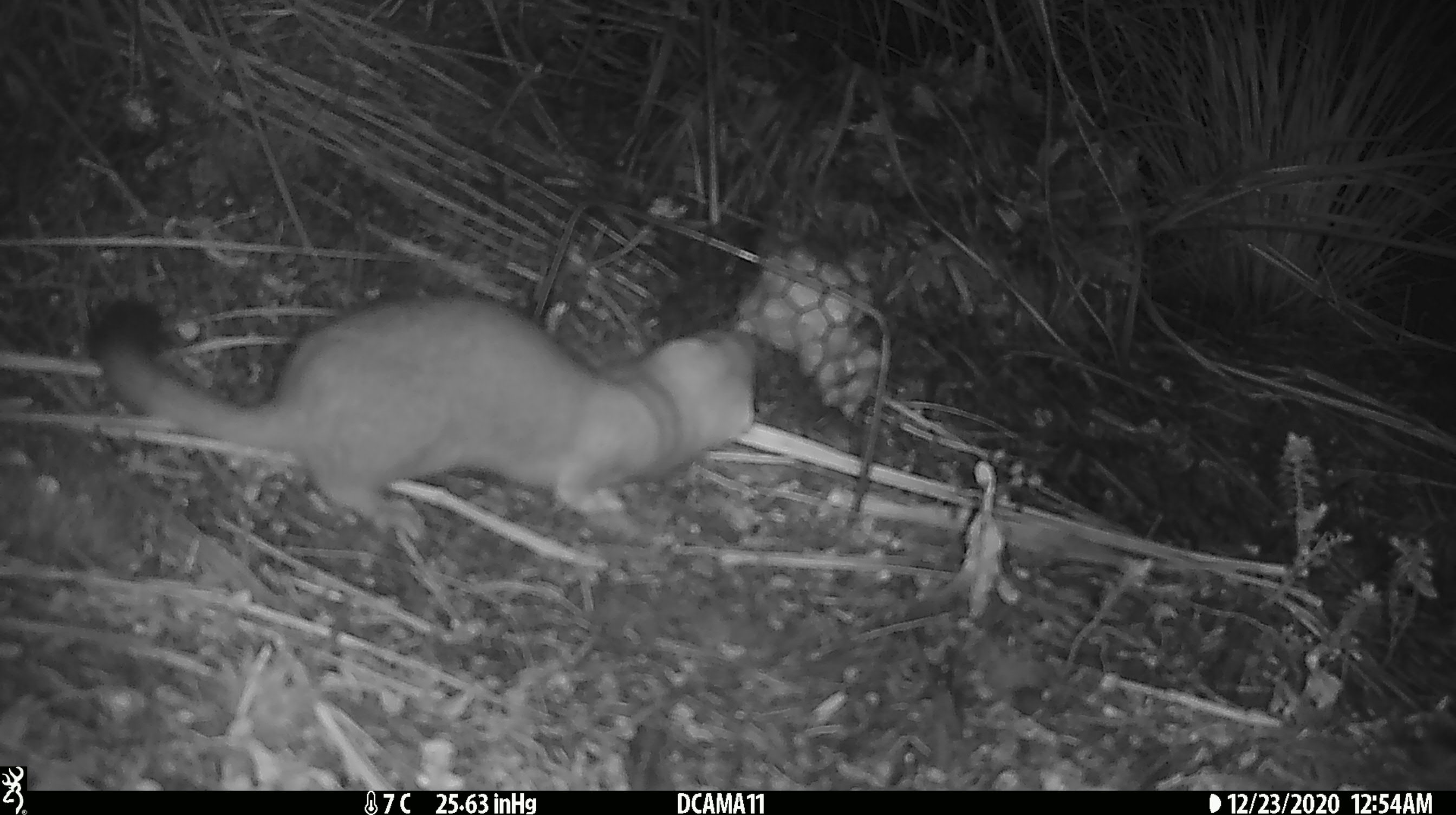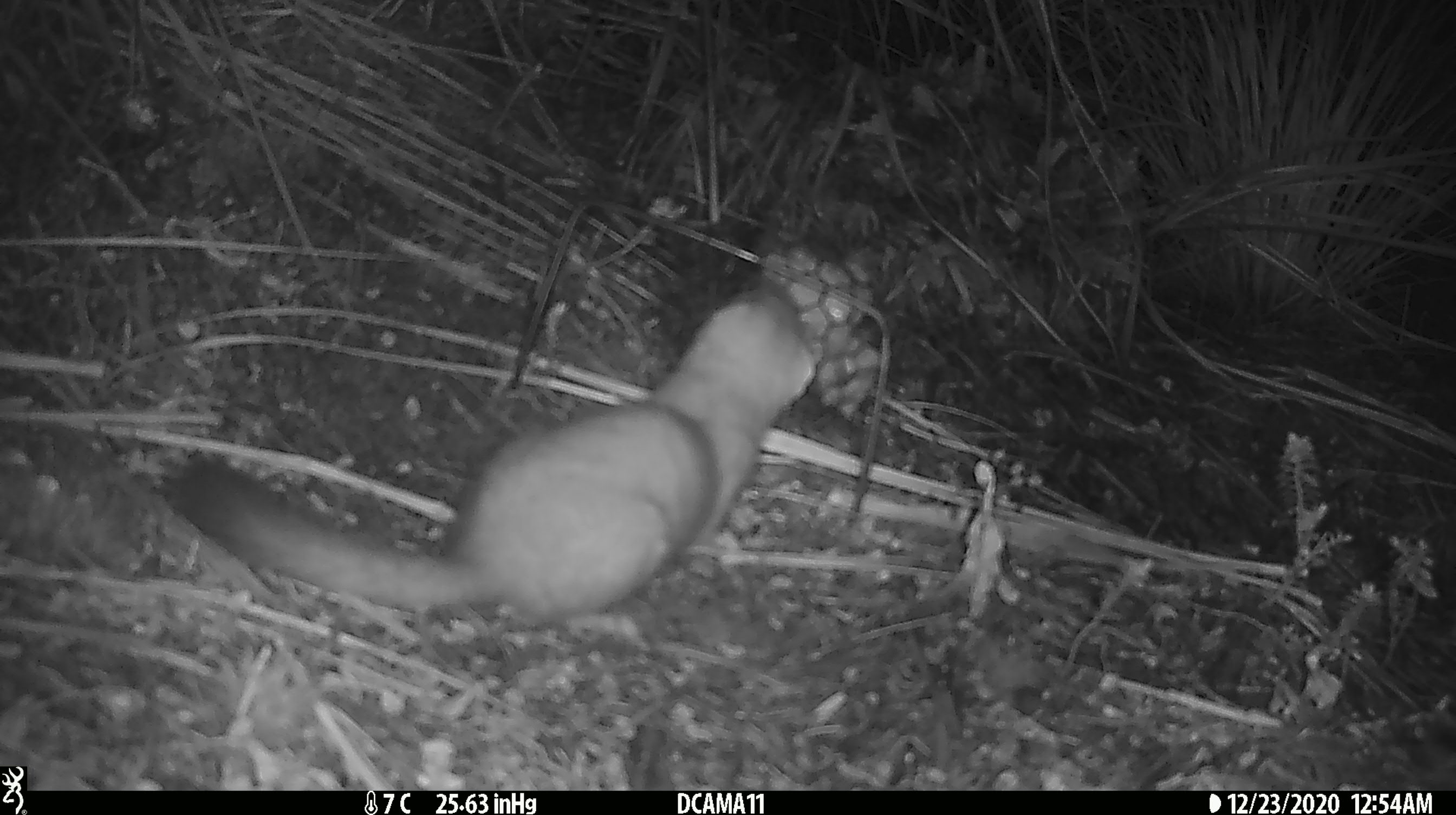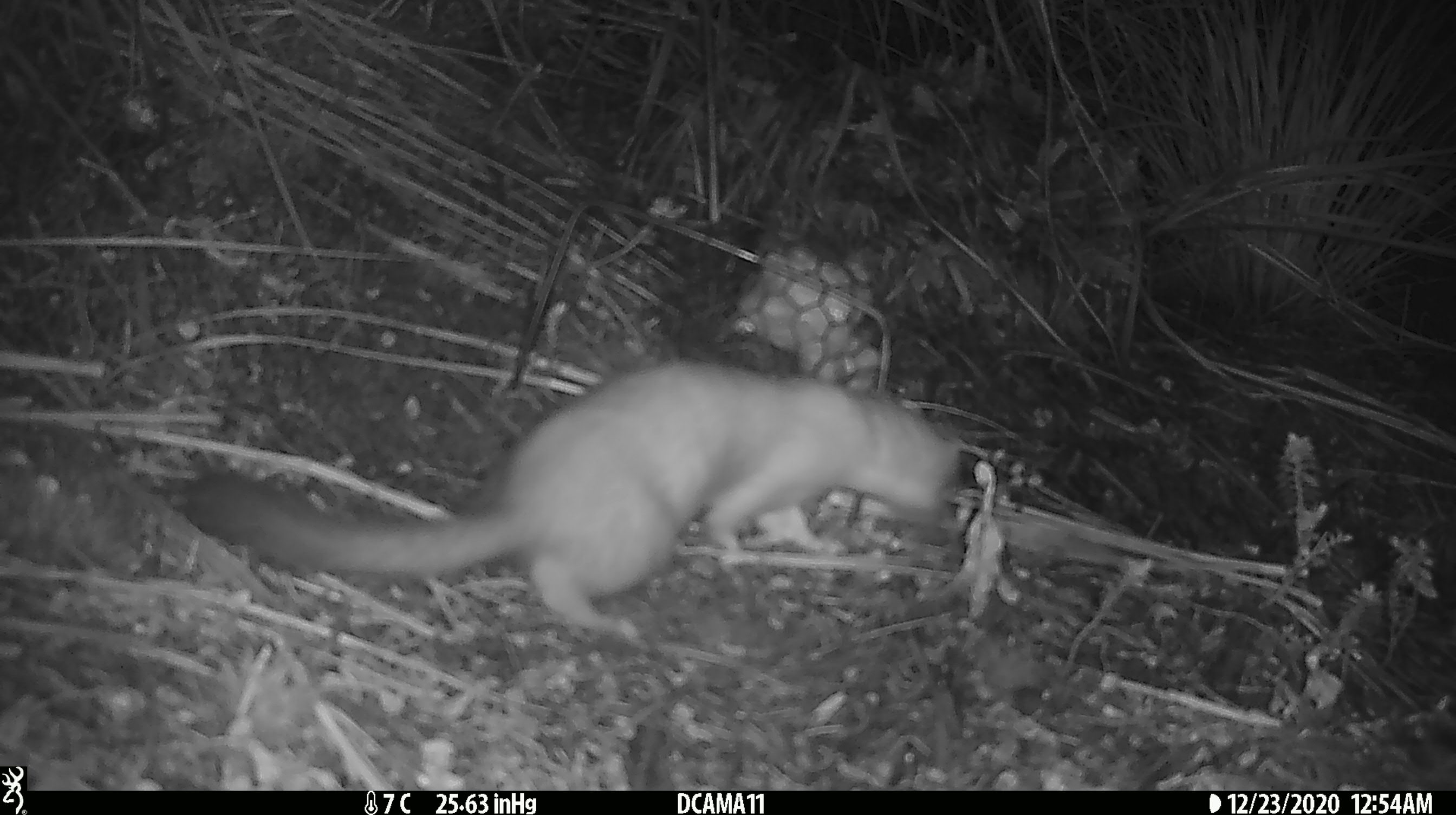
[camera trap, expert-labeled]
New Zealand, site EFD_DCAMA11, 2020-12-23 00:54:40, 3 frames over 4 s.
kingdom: Animalia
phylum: Chordata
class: Mammalia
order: Carnivora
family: Mustelidae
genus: Mustela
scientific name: Mustela erminea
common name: stoat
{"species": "stoat (Mustela erminea)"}